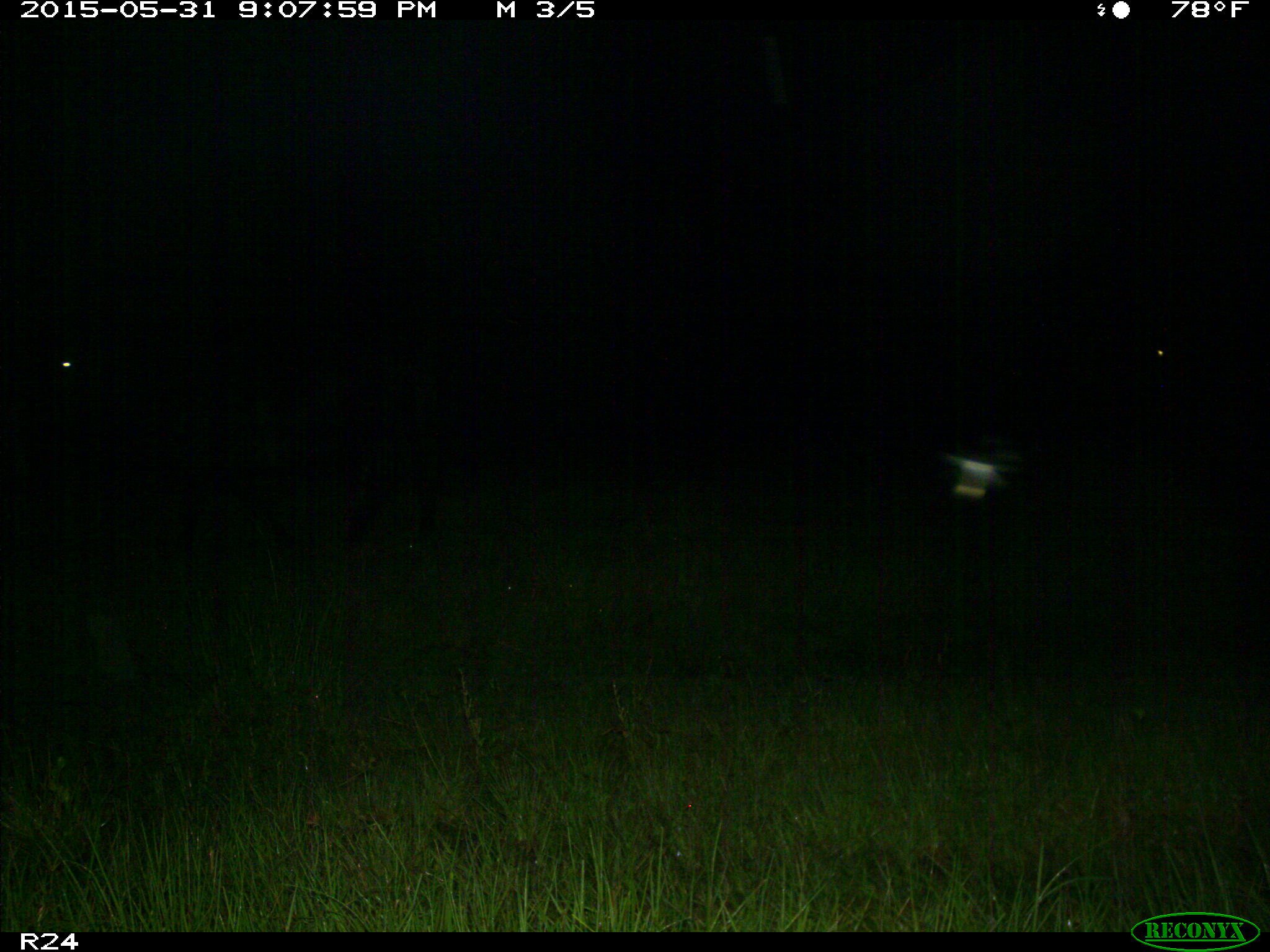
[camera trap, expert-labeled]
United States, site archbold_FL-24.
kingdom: Animalia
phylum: Chordata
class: Mammalia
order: Artiodactyla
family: Bovidae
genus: Bos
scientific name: Bos taurus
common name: domestic cow